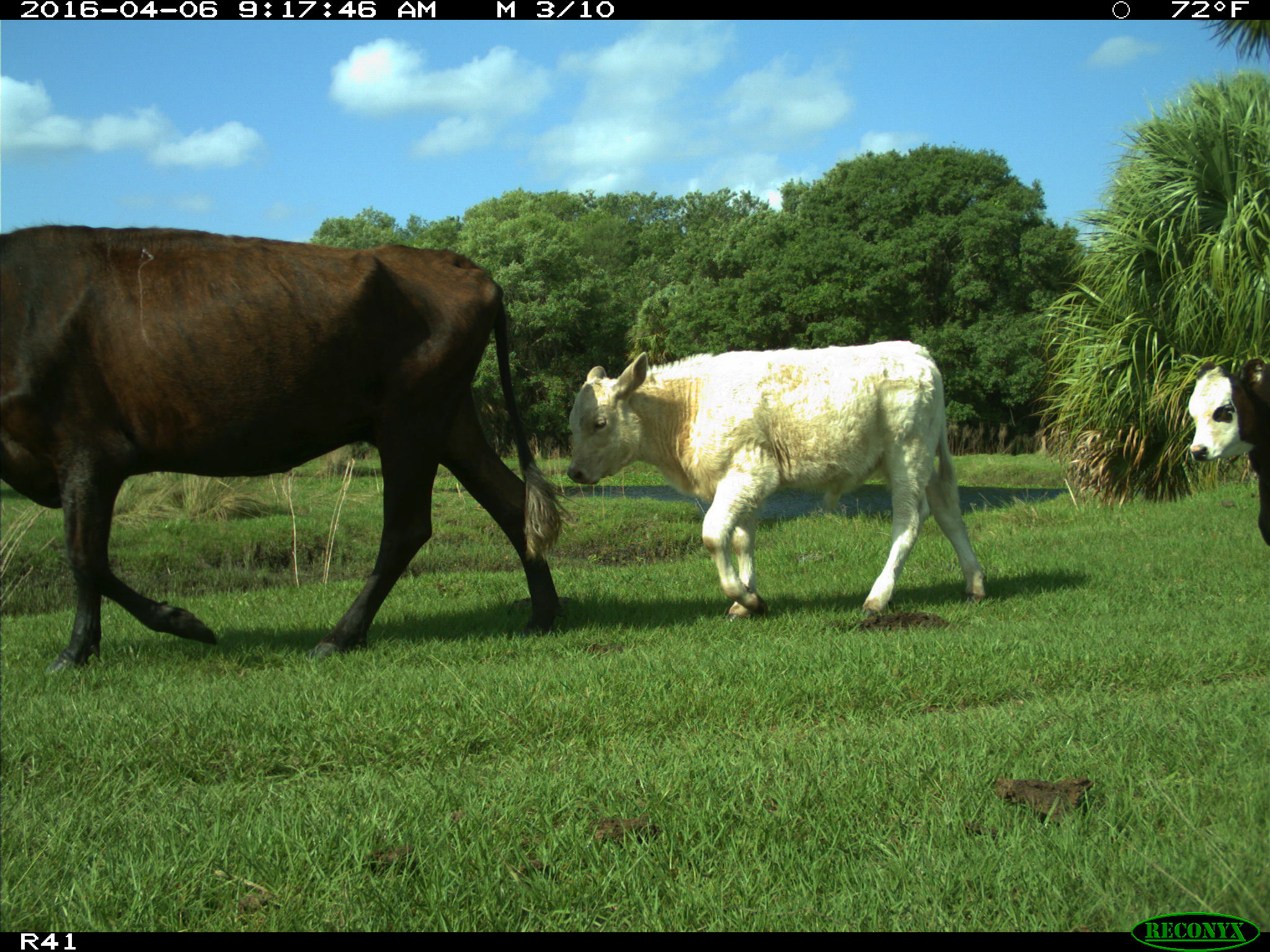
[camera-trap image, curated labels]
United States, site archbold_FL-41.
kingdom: Animalia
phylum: Chordata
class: Mammalia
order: Artiodactyla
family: Bovidae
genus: Bos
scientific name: Bos taurus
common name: domestic cow